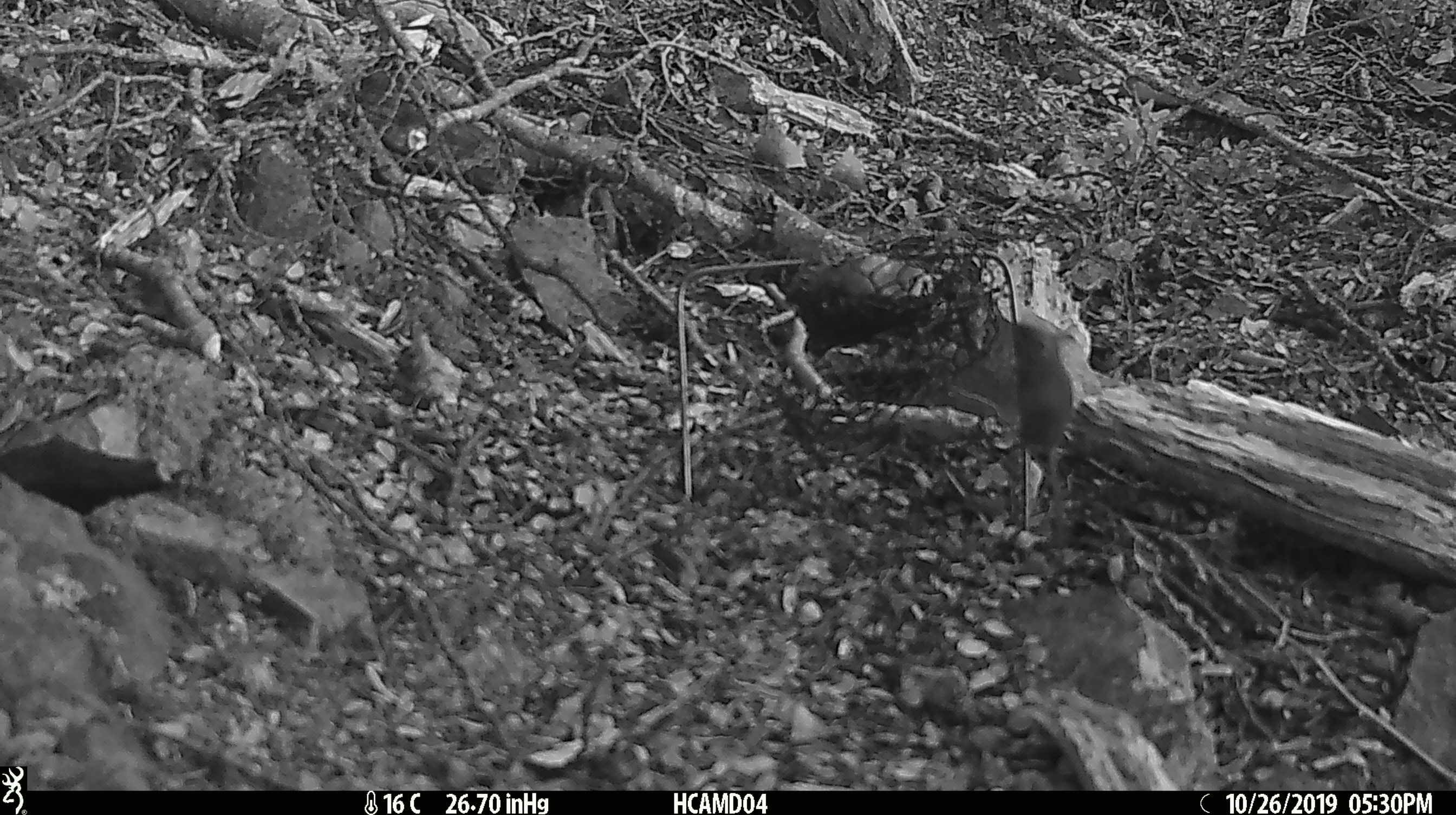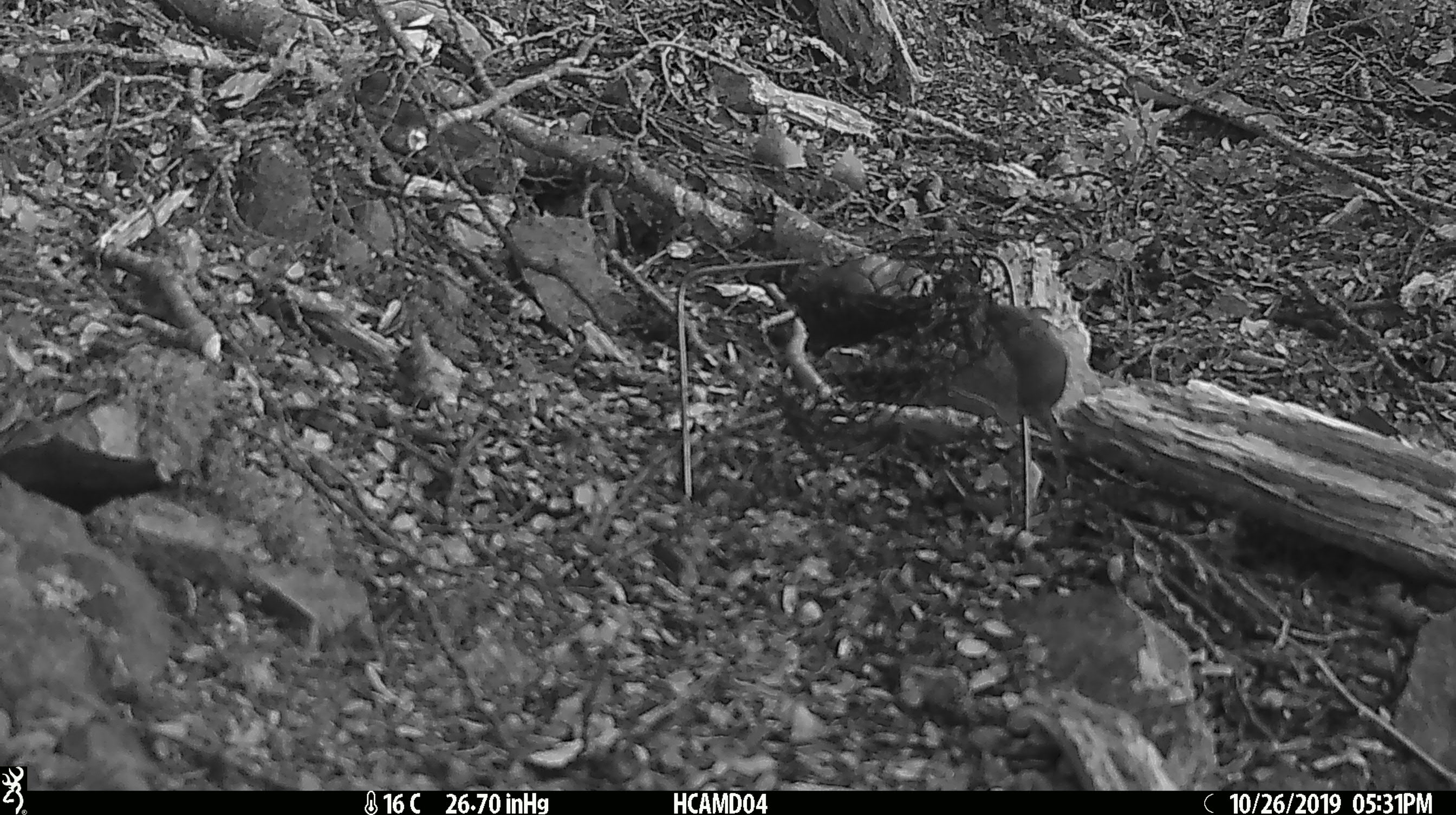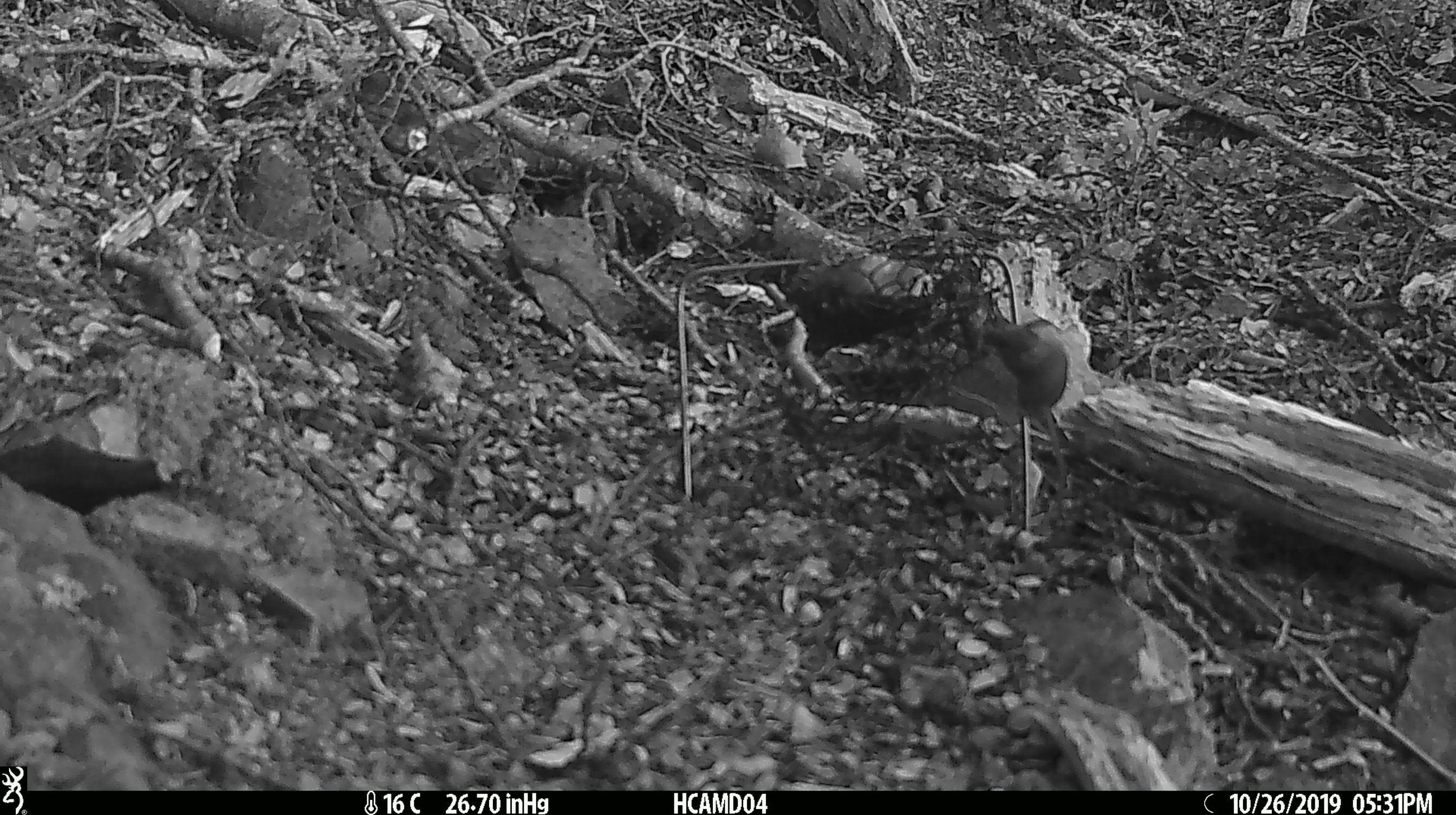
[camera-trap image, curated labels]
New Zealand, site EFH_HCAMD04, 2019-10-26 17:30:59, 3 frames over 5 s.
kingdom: Animalia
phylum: Chordata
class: Mammalia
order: Rodentia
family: Muridae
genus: Mus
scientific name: Mus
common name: mouse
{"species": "mouse (Mus)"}